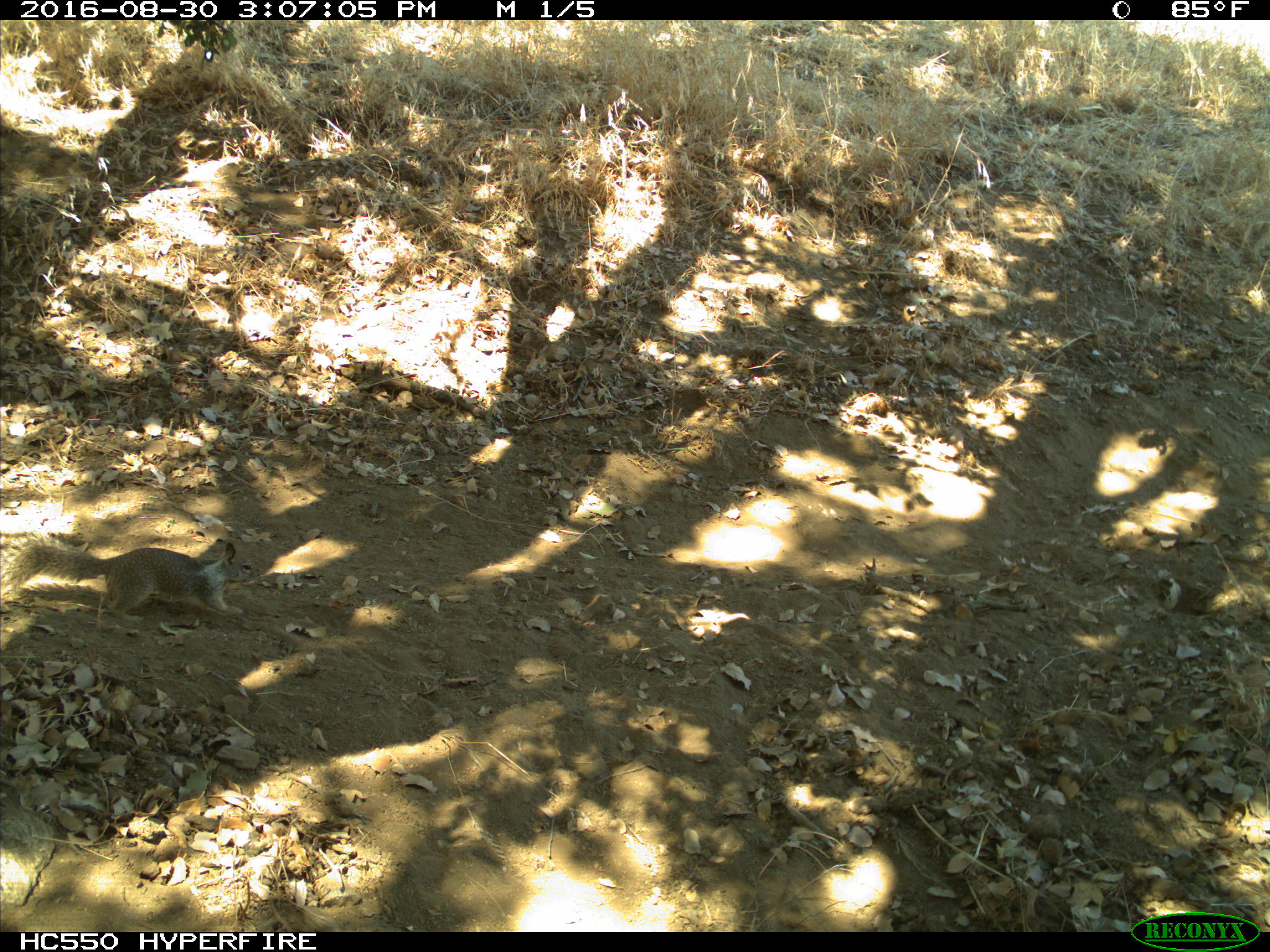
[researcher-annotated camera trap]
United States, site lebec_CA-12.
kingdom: Animalia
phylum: Chordata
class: Mammalia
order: Rodentia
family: Sciuridae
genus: Otospermophilus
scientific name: Otospermophilus beecheyi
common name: california ground squirrel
Otospermophilus beecheyi (california ground squirrel).